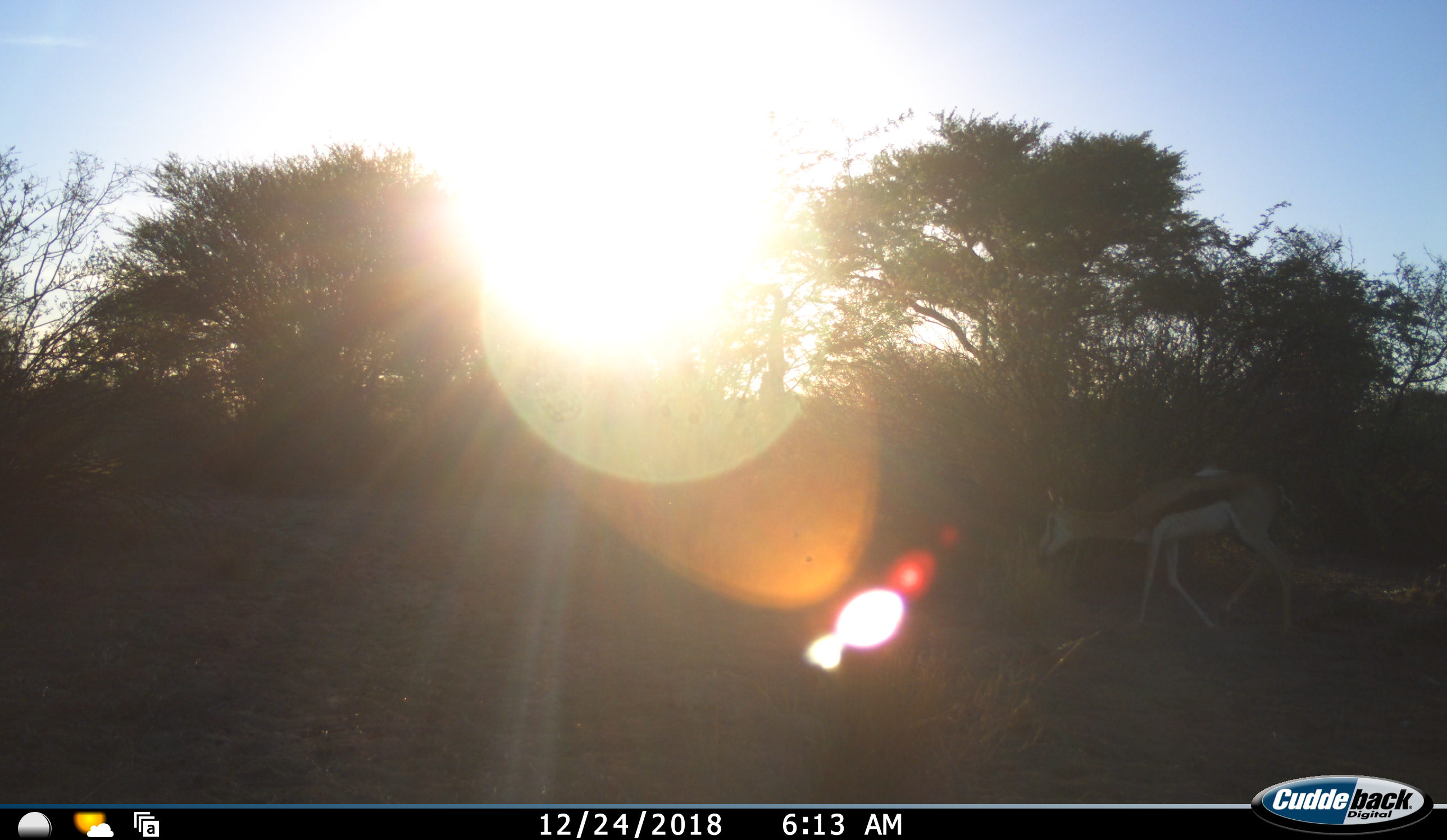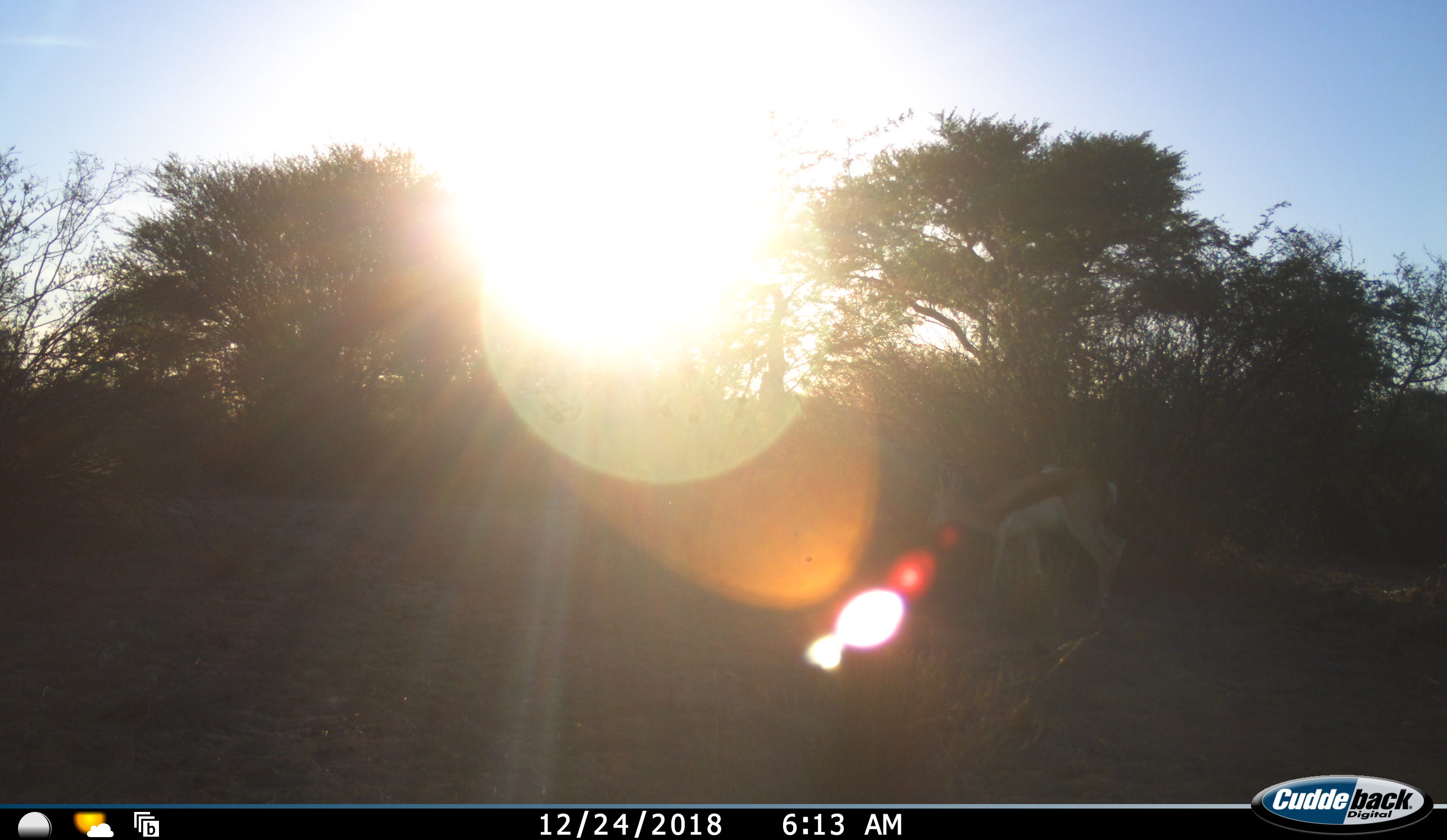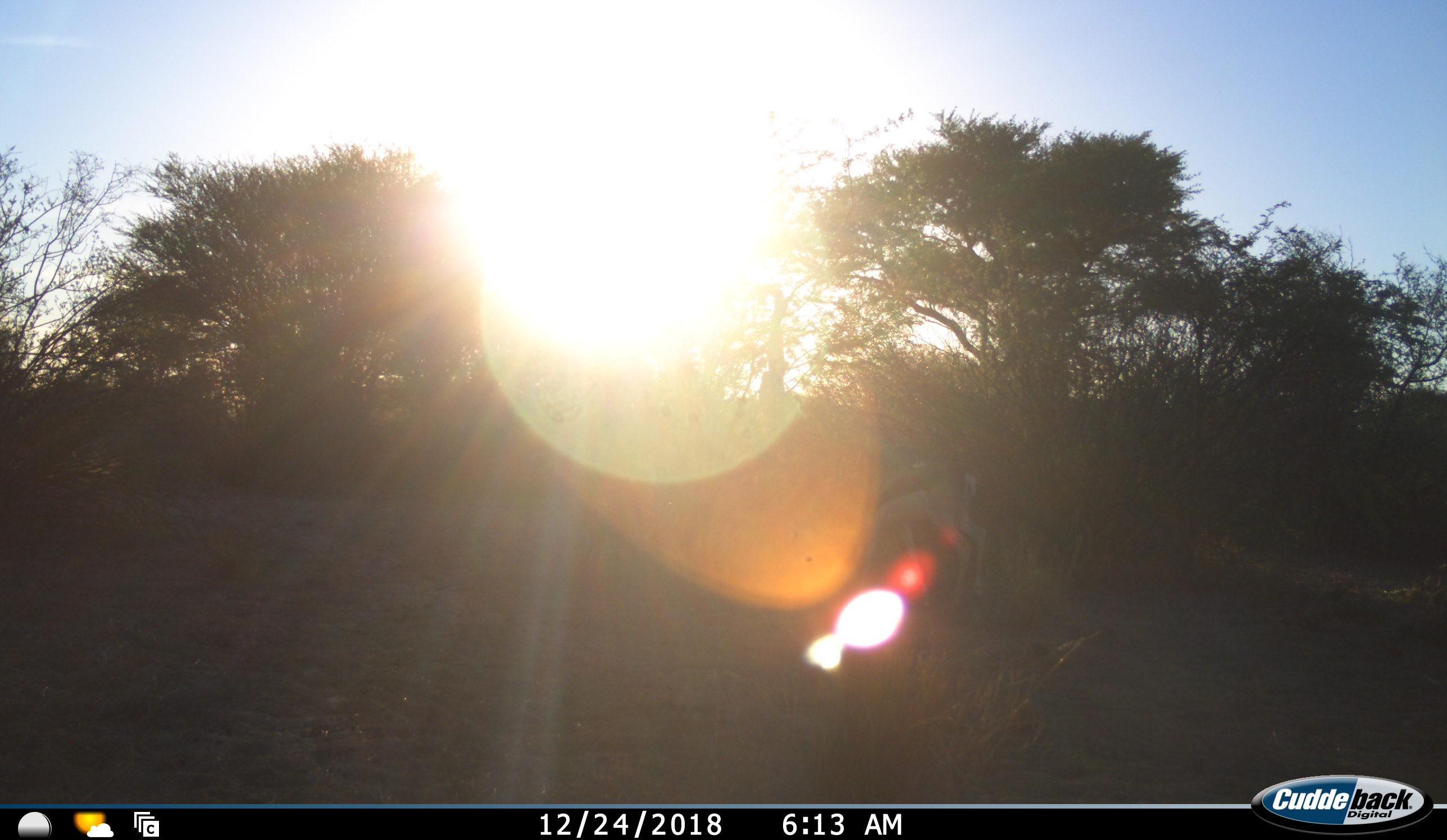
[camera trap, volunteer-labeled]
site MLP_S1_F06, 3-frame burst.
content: unidentified animal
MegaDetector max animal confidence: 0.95